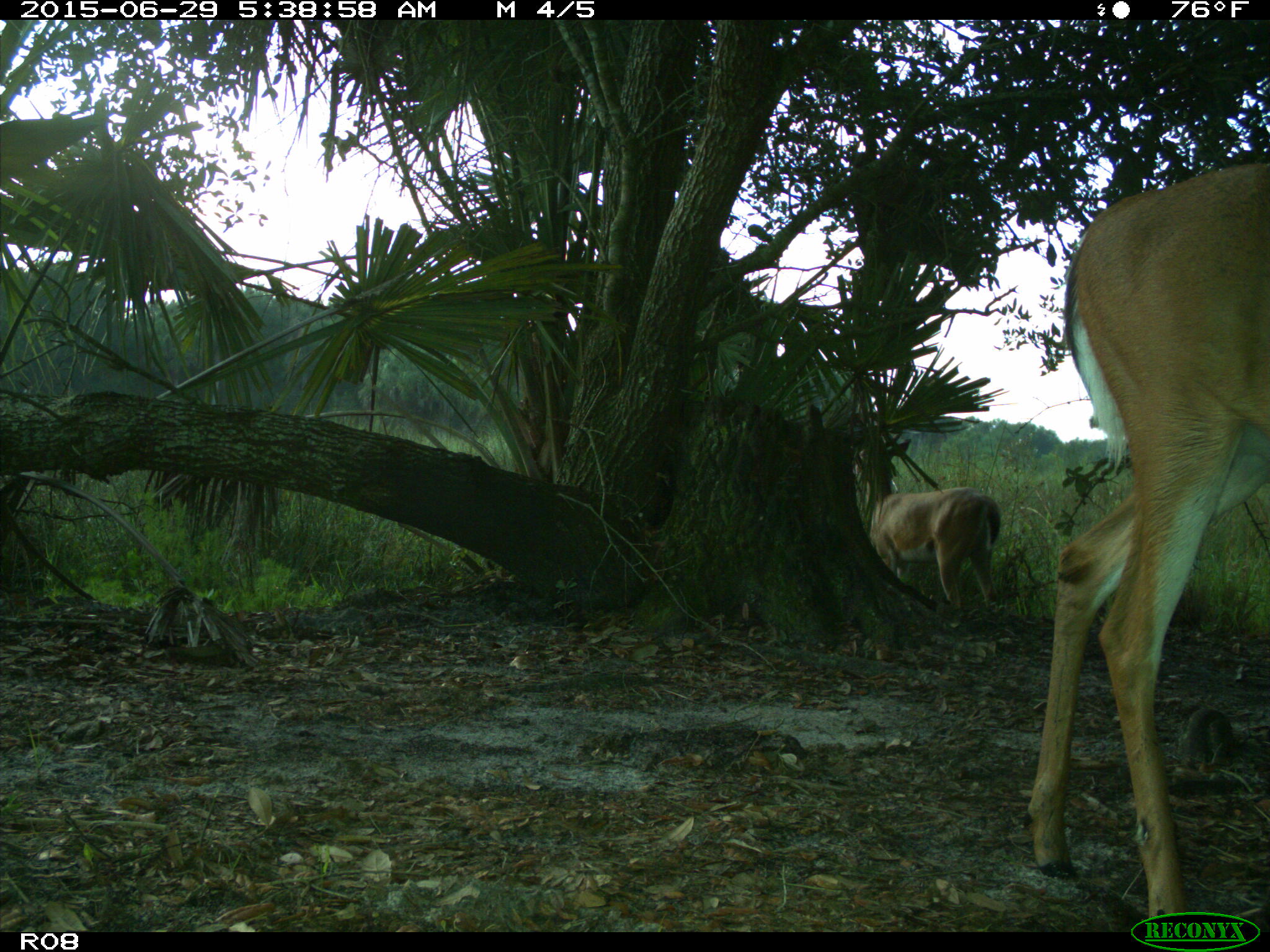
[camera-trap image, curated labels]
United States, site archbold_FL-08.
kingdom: Animalia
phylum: Chordata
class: Mammalia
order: Artiodactyla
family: Cervidae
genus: Odocoileus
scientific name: Odocoileus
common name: deer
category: unidentified deer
Unidentified deer (deer) (Odocoileus).